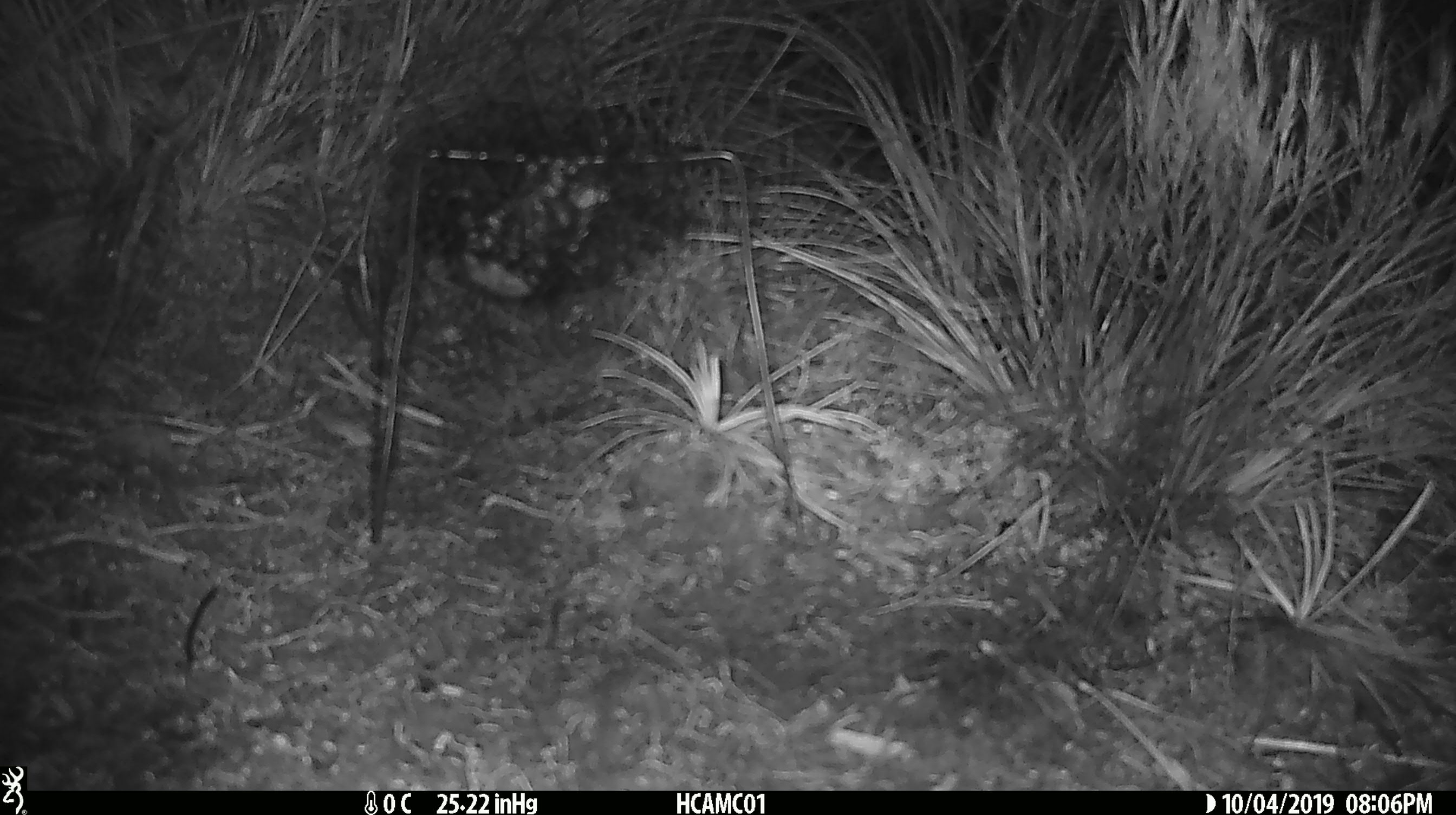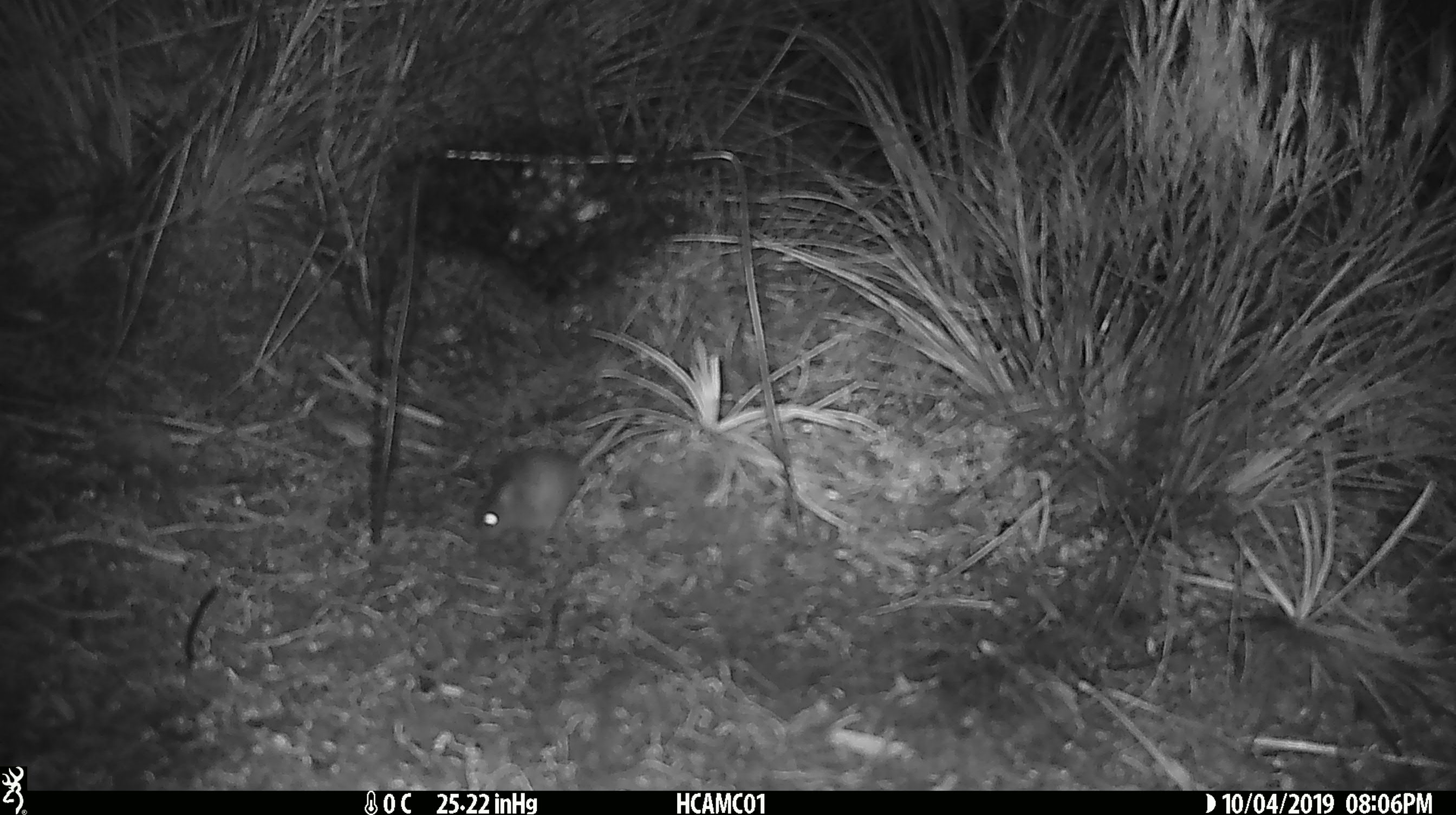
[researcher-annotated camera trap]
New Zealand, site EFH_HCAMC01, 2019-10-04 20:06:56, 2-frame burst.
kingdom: Animalia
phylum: Chordata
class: Mammalia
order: Rodentia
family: Muridae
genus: Mus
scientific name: Mus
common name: mouse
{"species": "mouse (Mus)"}